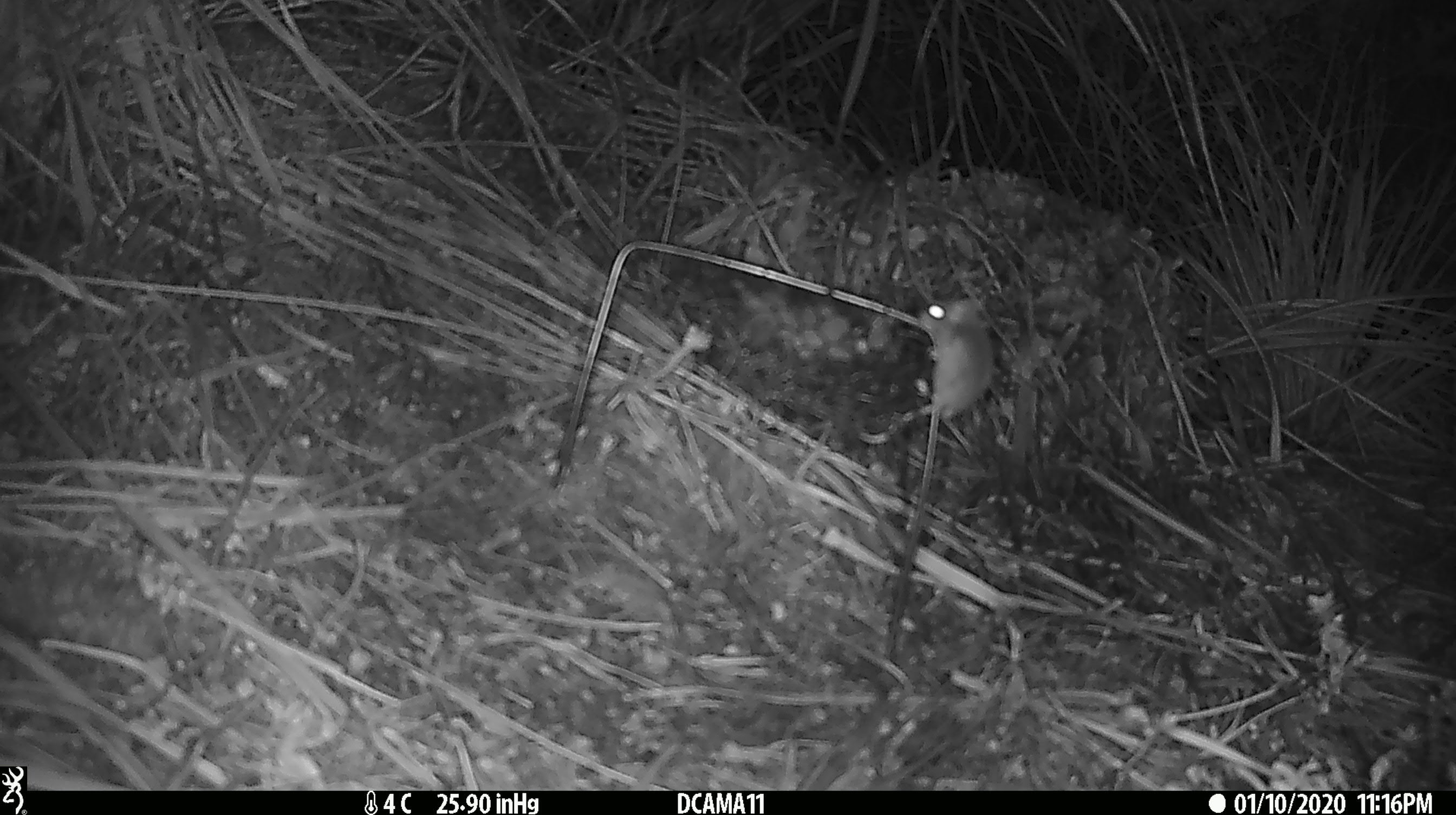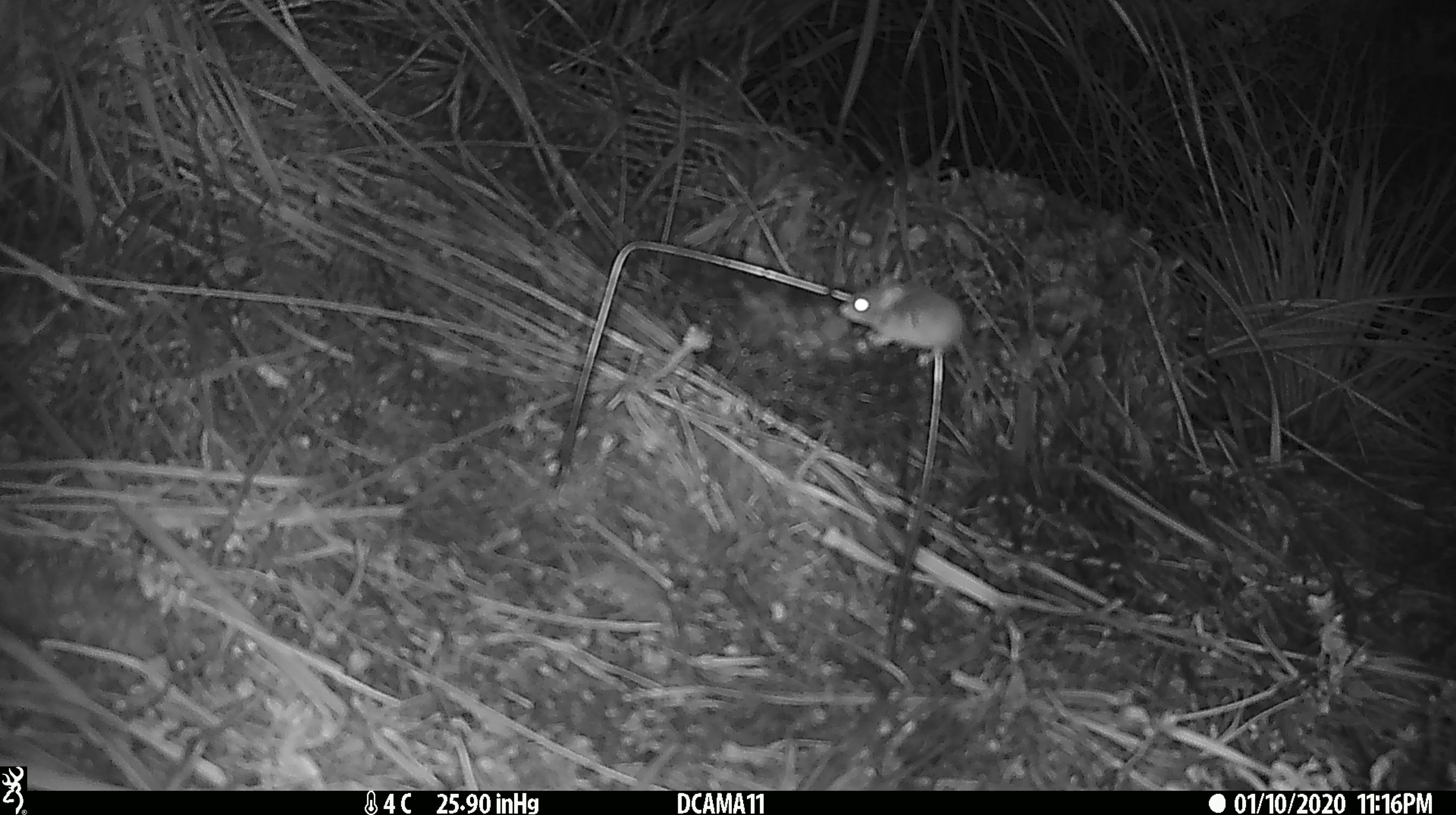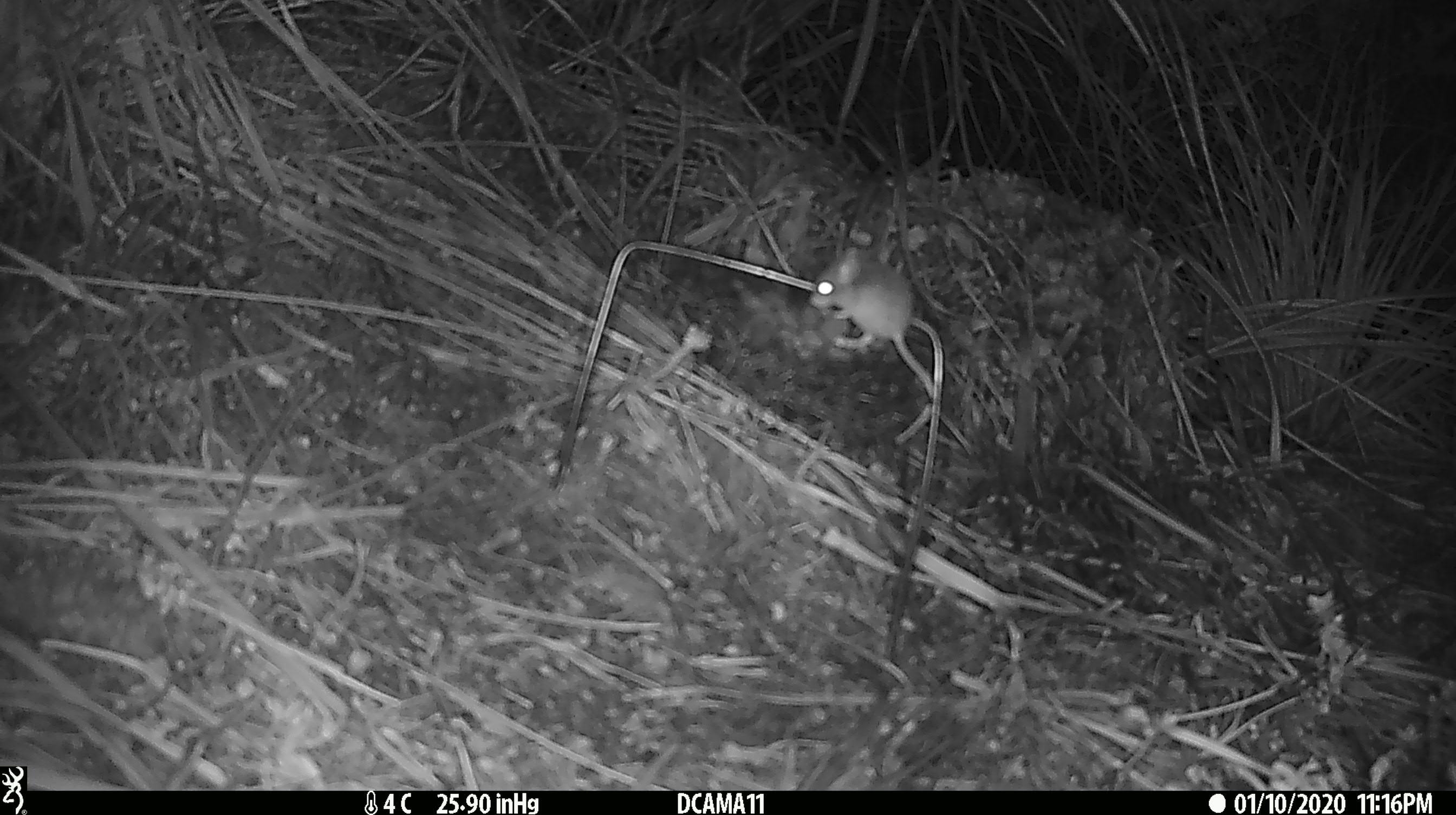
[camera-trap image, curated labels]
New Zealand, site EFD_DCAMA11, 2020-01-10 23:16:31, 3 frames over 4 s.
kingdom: Animalia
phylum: Chordata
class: Mammalia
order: Rodentia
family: Muridae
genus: Mus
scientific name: Mus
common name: mouse